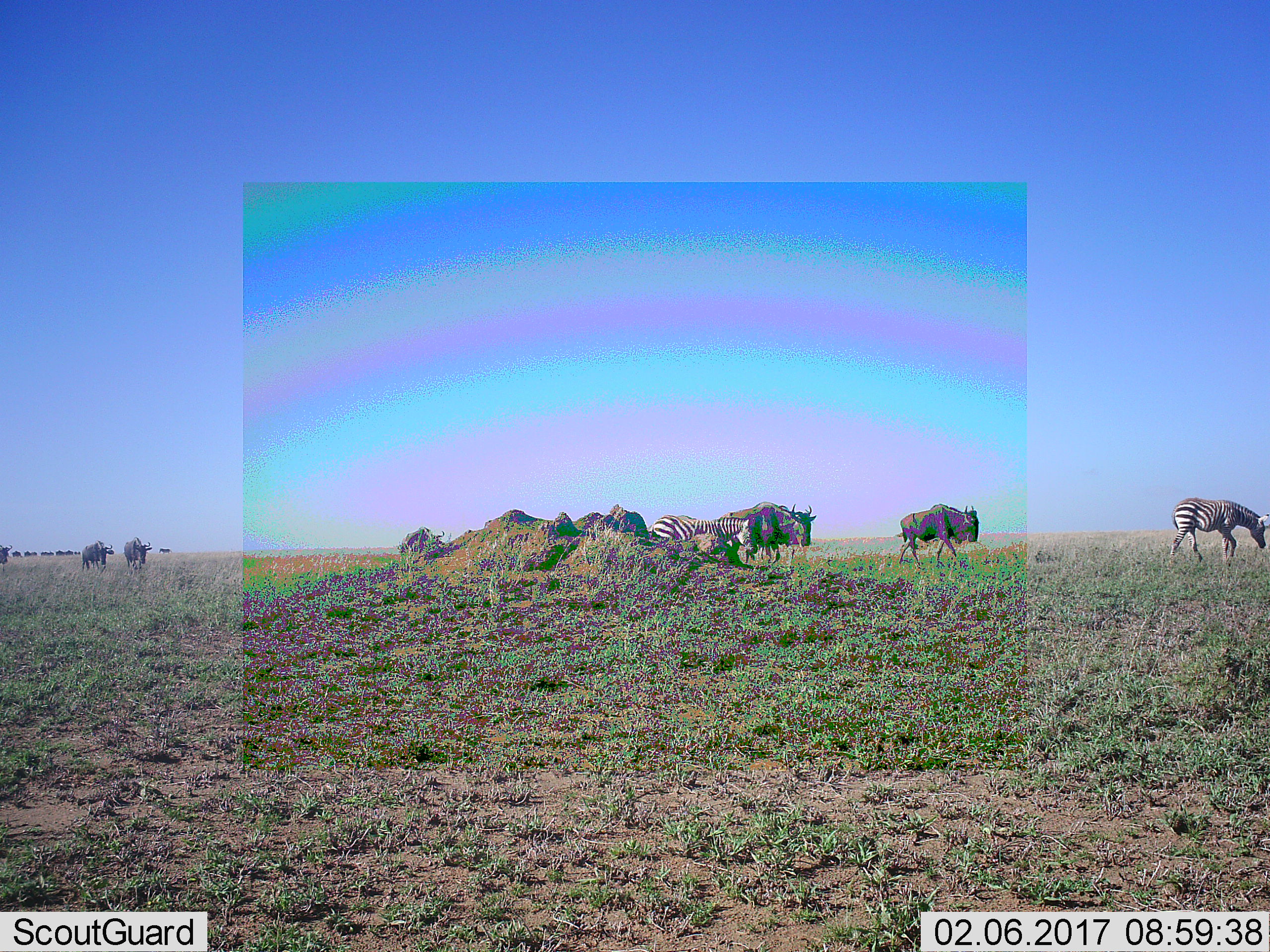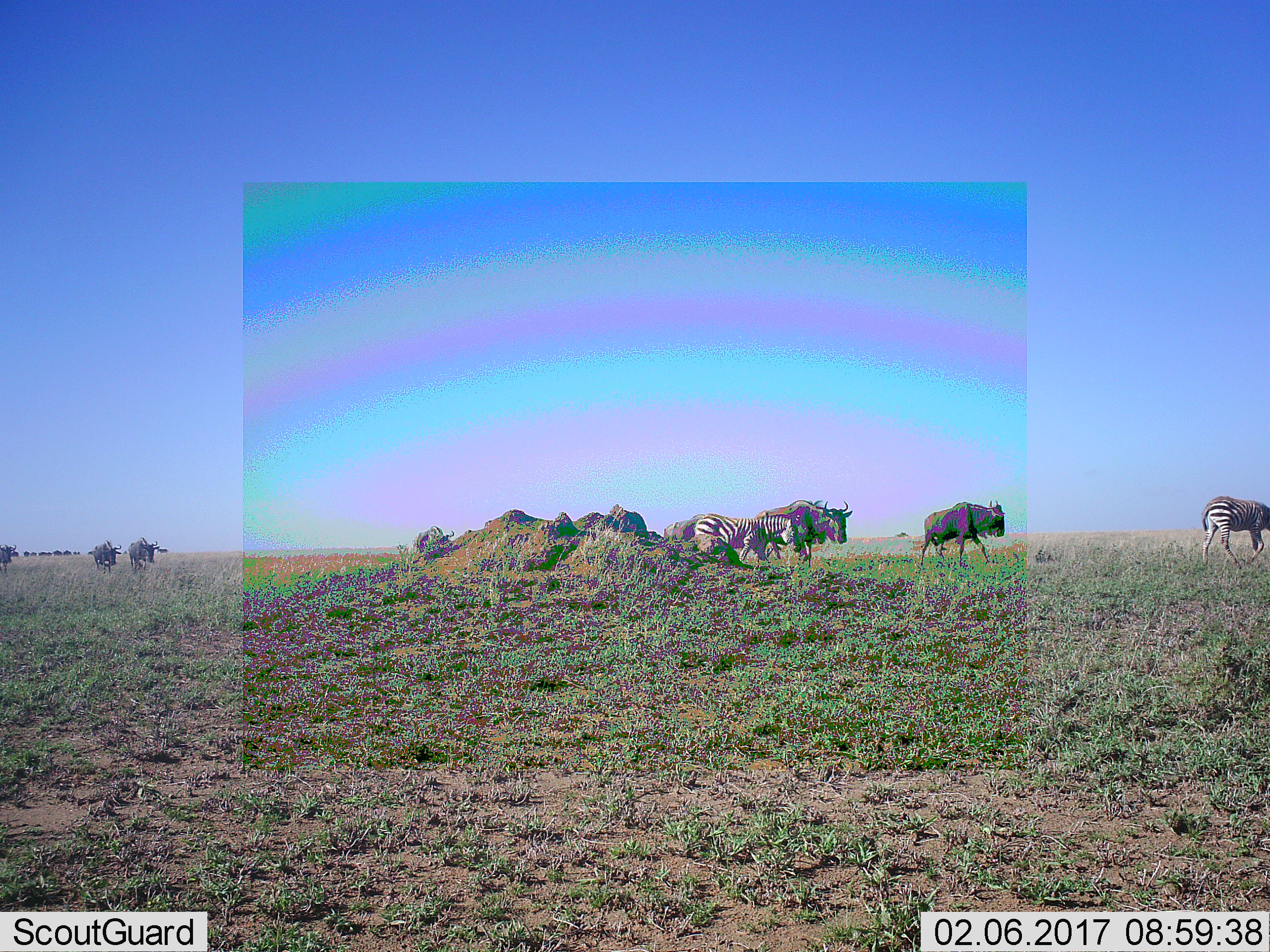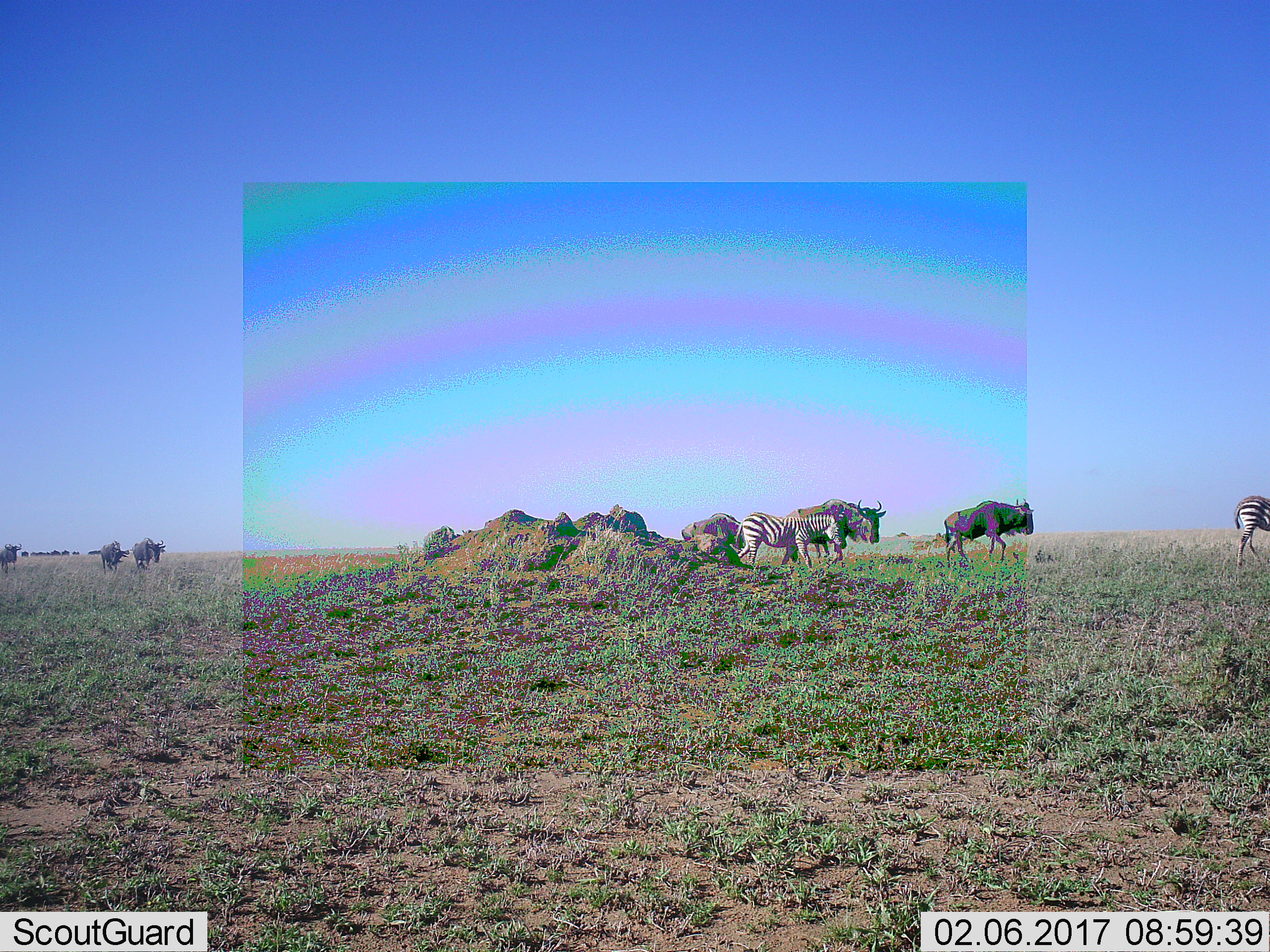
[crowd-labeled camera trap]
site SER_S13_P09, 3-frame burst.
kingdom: Animalia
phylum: Chordata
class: Mammalia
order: Artiodactyla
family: Bovidae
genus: Connochaetes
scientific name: Connochaetes taurinus taurinus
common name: blue wildebeest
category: wildebeestblue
Wildebeestblue (blue wildebeest) (Connochaetes taurinus taurinus), count 7. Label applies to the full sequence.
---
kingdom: Animalia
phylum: Chordata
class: Mammalia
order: Perissodactyla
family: Equidae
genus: Equus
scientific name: Equus quagga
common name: plains zebra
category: zebraplains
Zebraplains (plains zebra) (Equus quagga), count 2. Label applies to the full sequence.